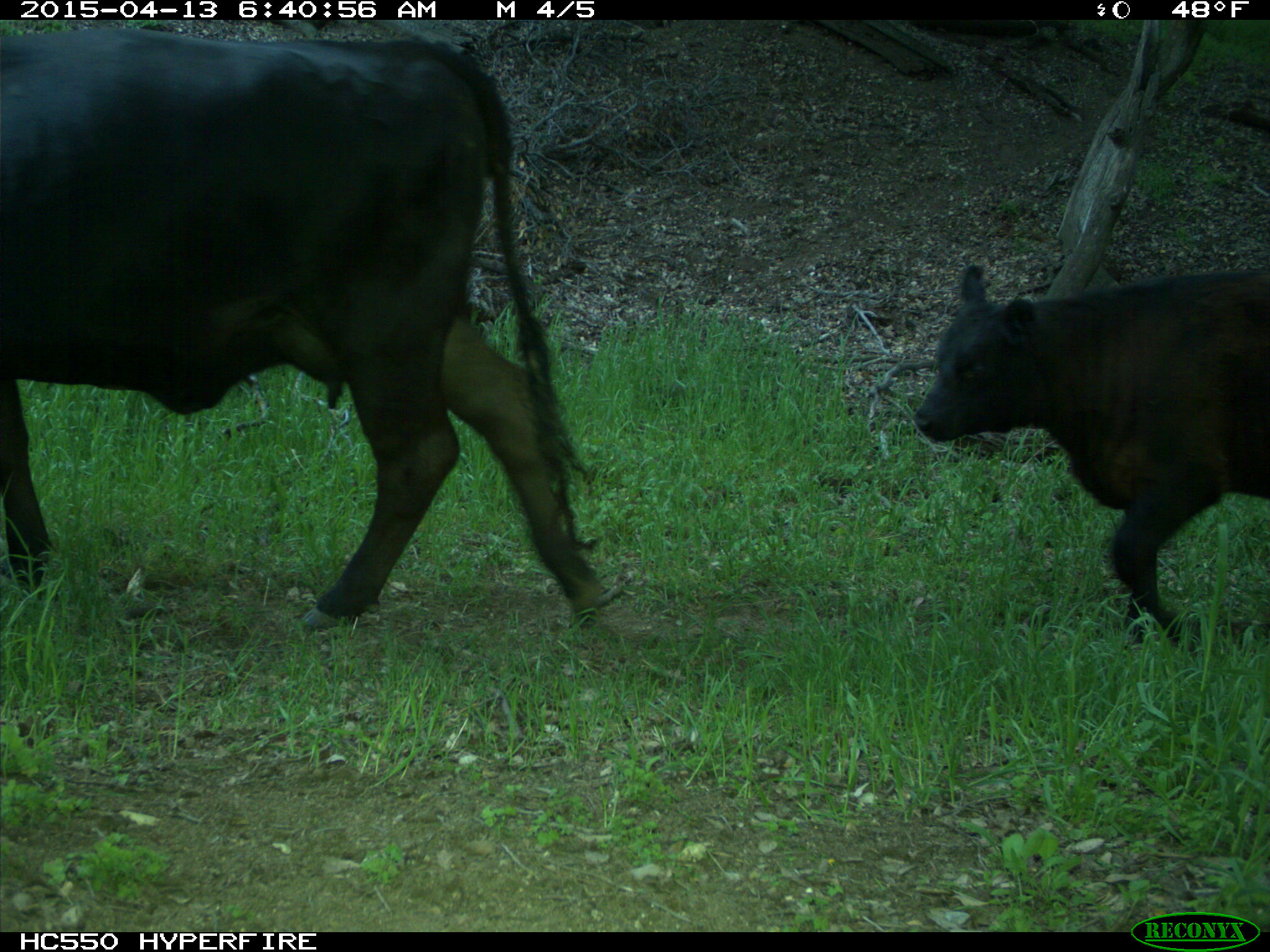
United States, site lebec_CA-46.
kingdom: Animalia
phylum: Chordata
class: Mammalia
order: Artiodactyla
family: Bovidae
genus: Bos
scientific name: Bos taurus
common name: domestic cow